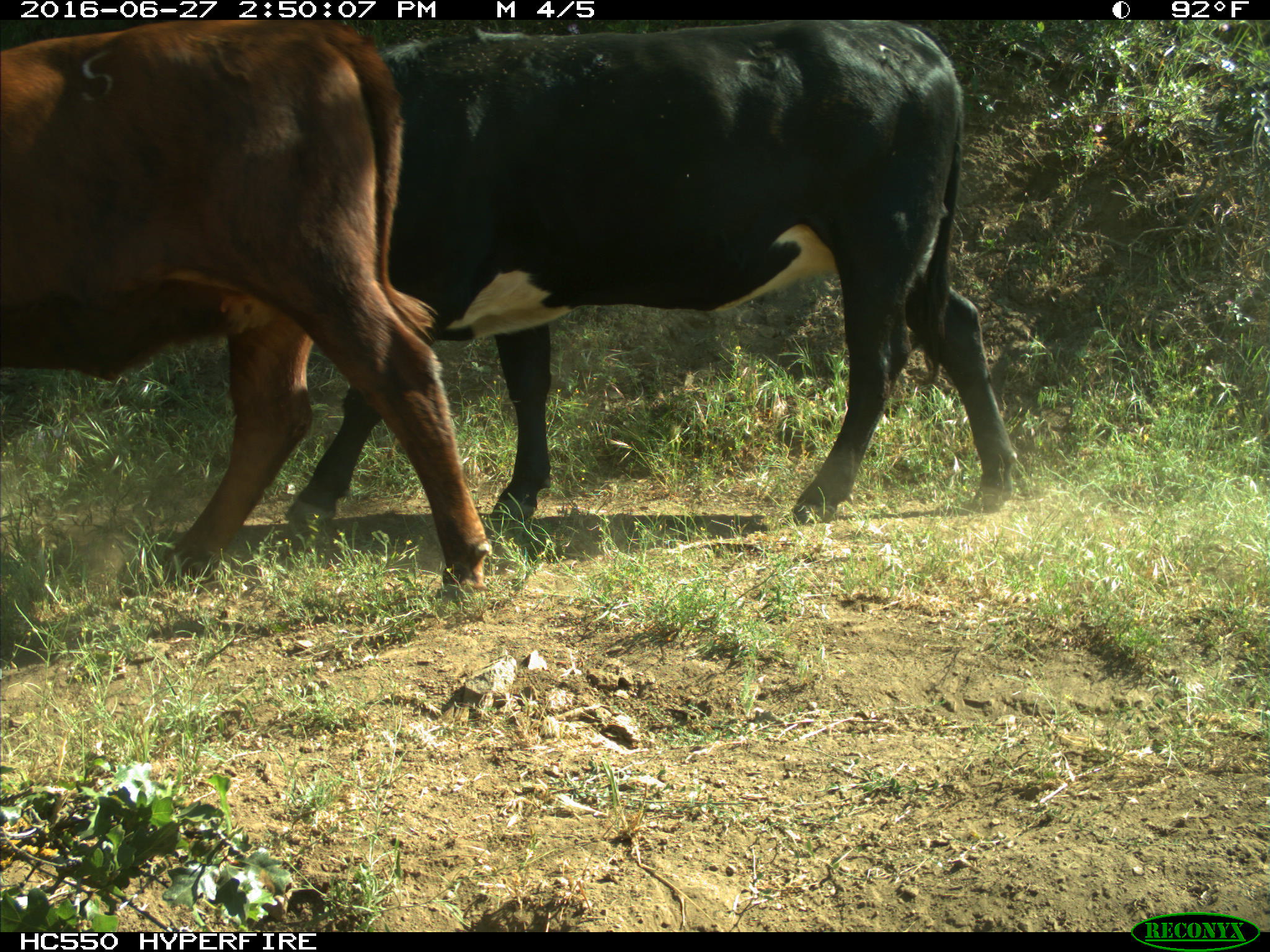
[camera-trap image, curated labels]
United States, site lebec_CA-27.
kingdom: Animalia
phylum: Chordata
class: Mammalia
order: Artiodactyla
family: Bovidae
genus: Bos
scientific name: Bos taurus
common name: domestic cow